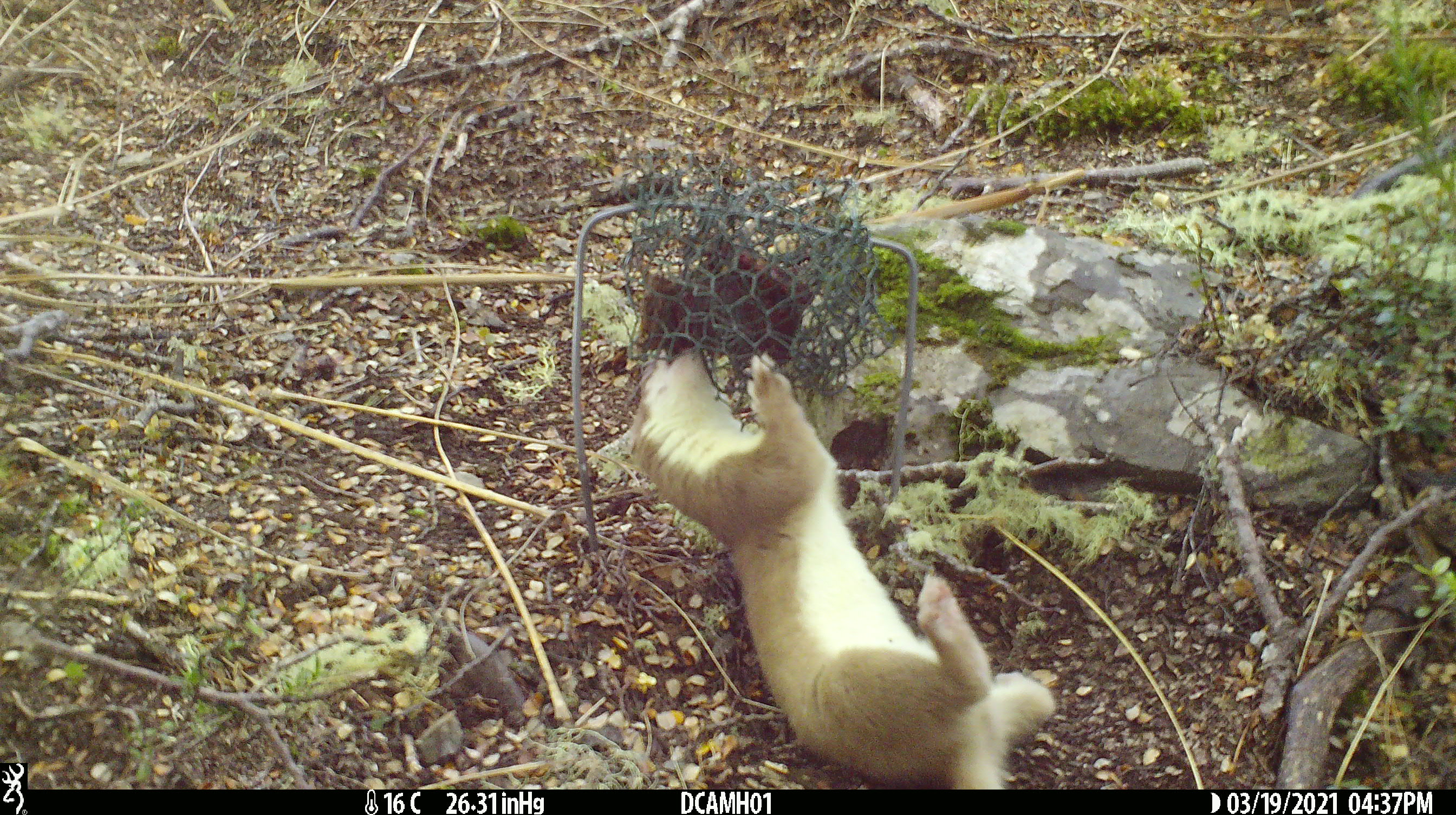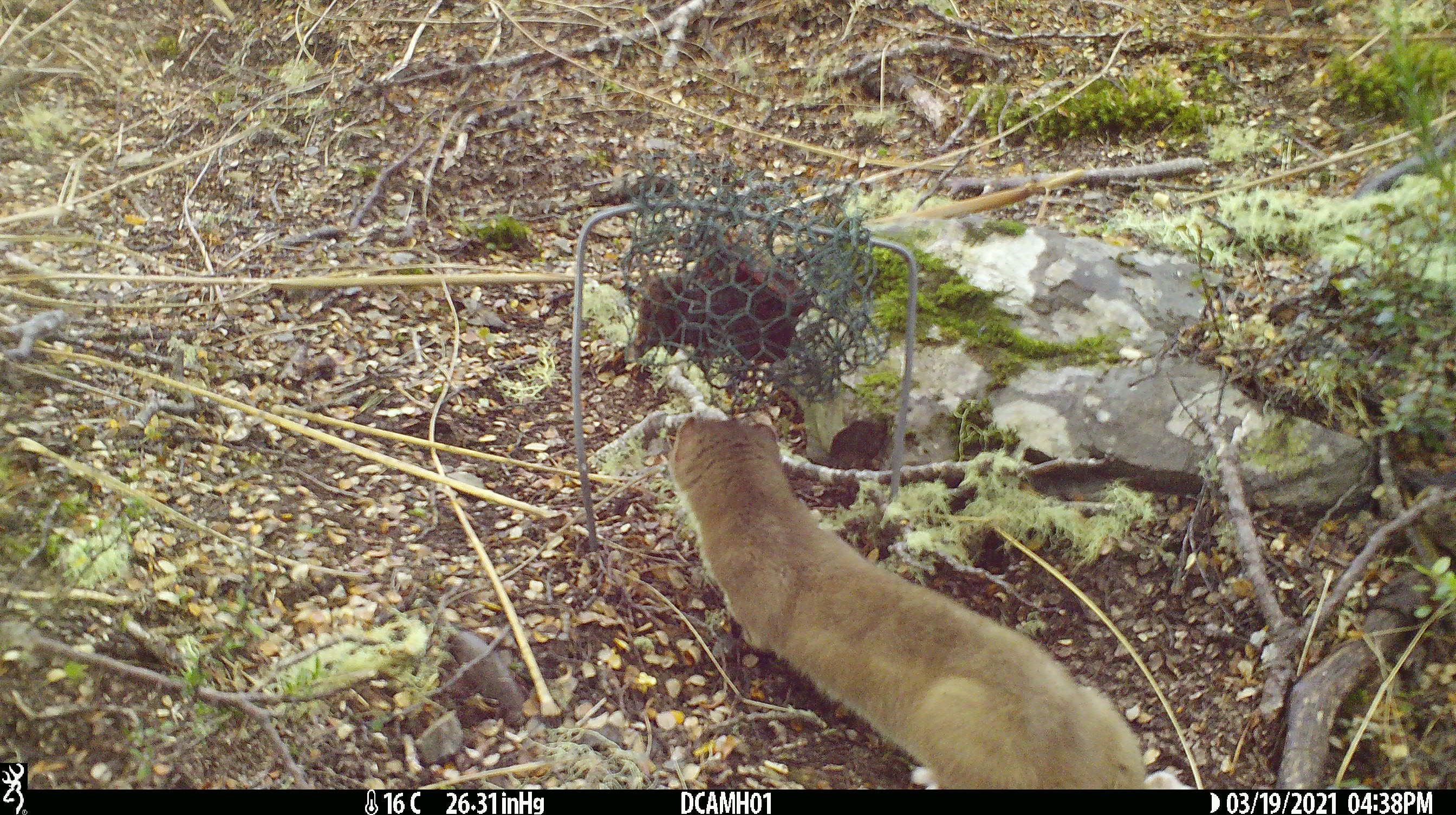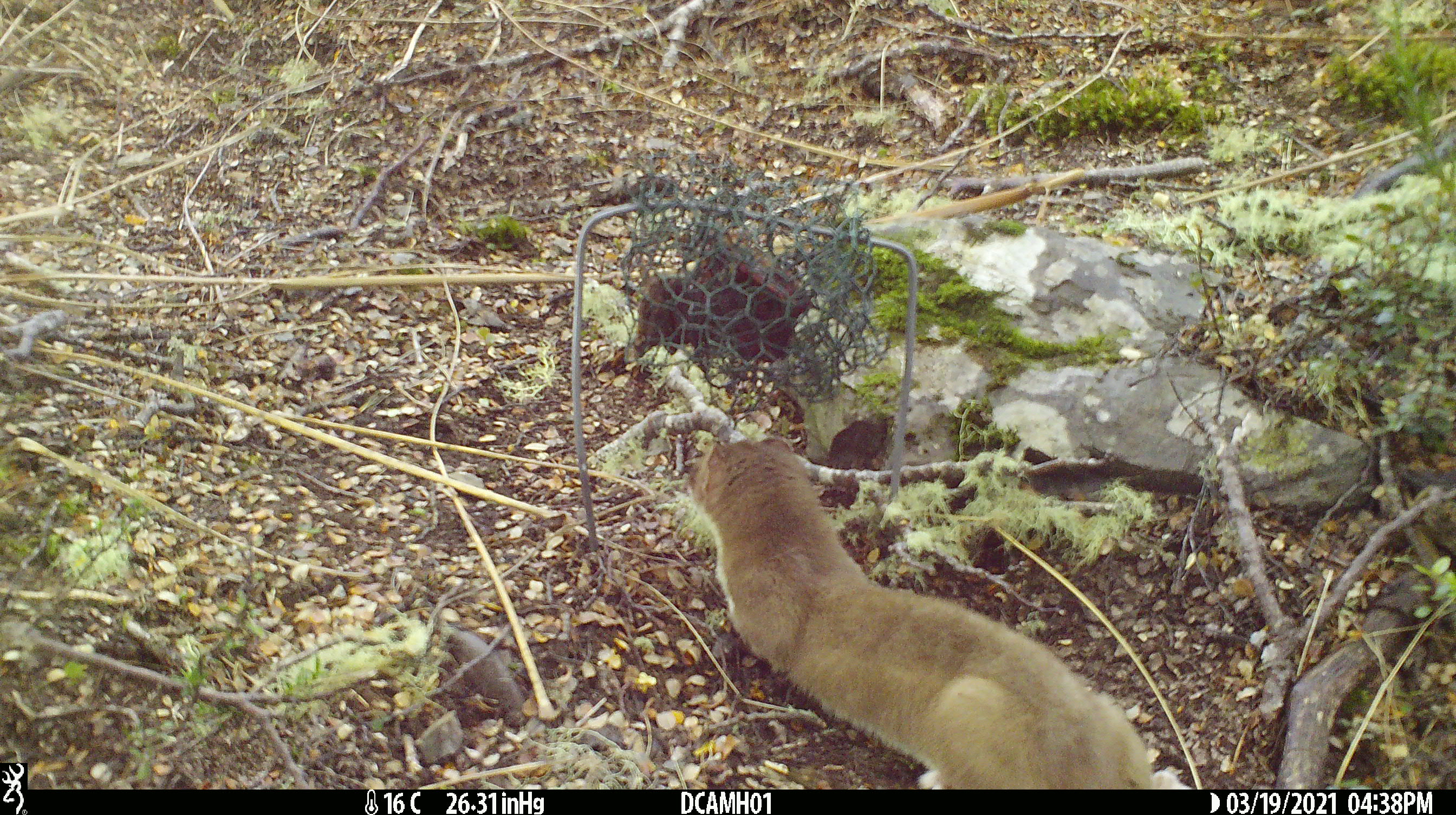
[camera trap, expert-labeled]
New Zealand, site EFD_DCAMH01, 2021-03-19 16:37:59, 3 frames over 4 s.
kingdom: Animalia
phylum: Chordata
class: Mammalia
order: Carnivora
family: Mustelidae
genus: Mustela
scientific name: Mustela erminea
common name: stoat